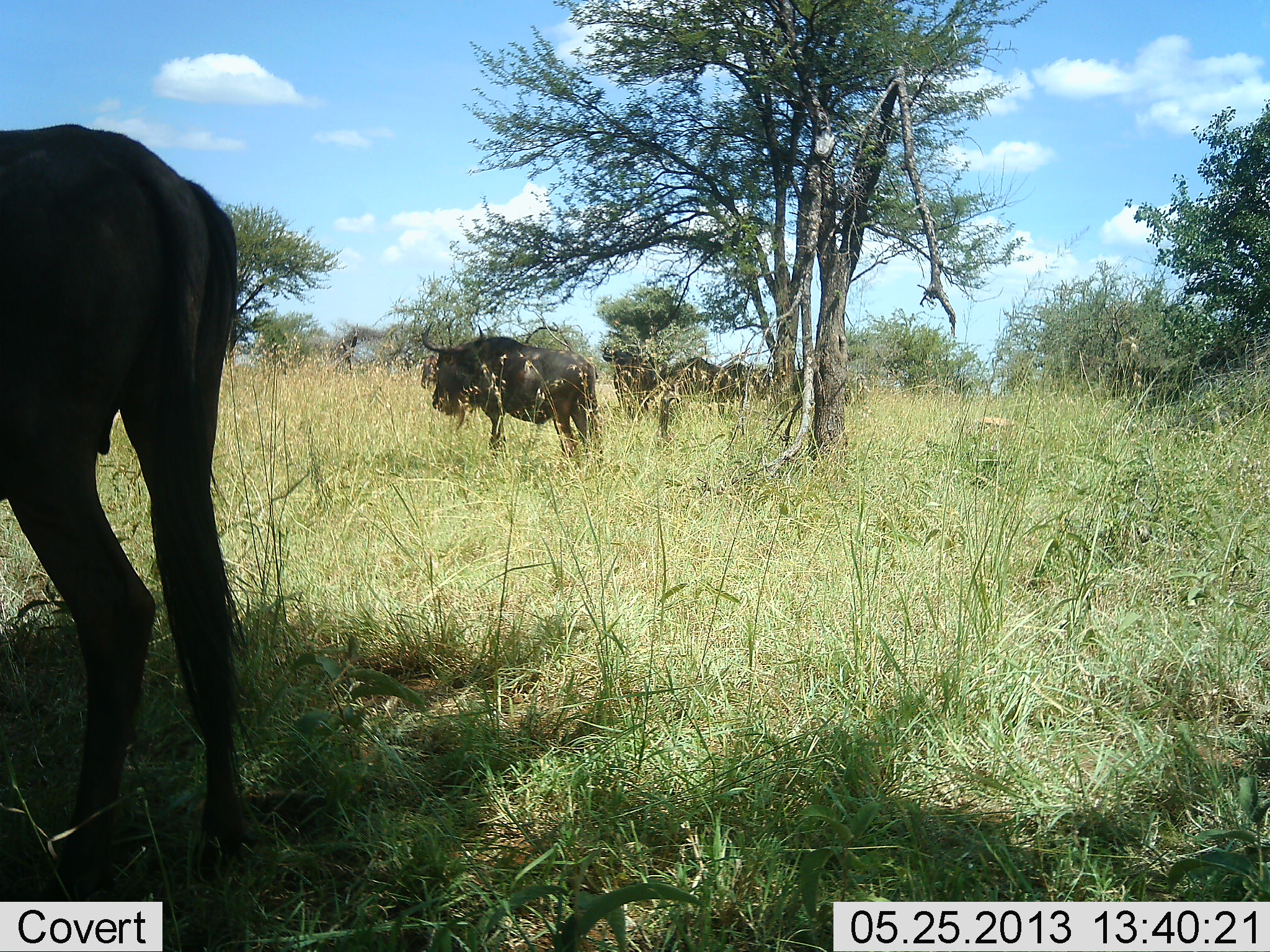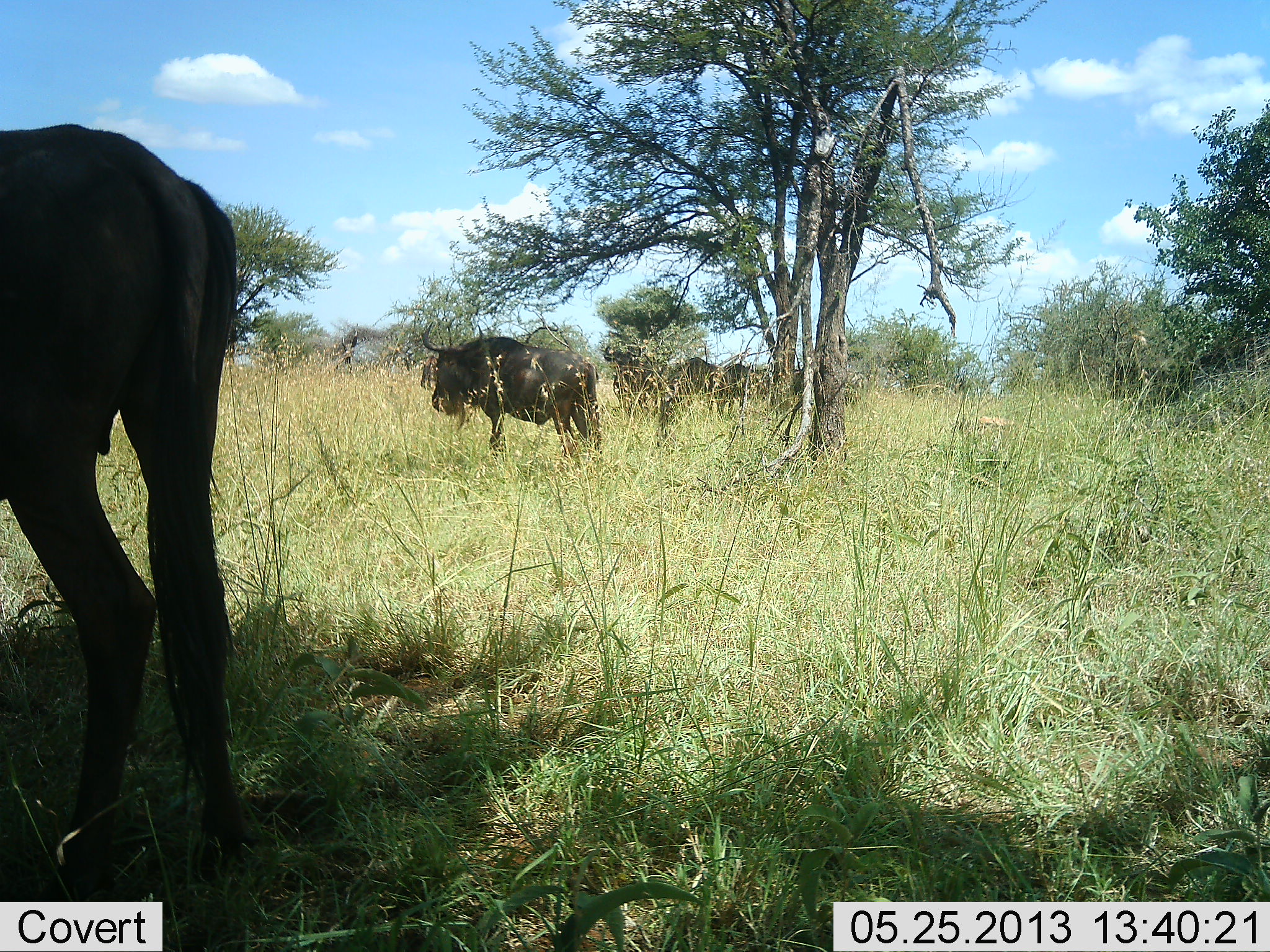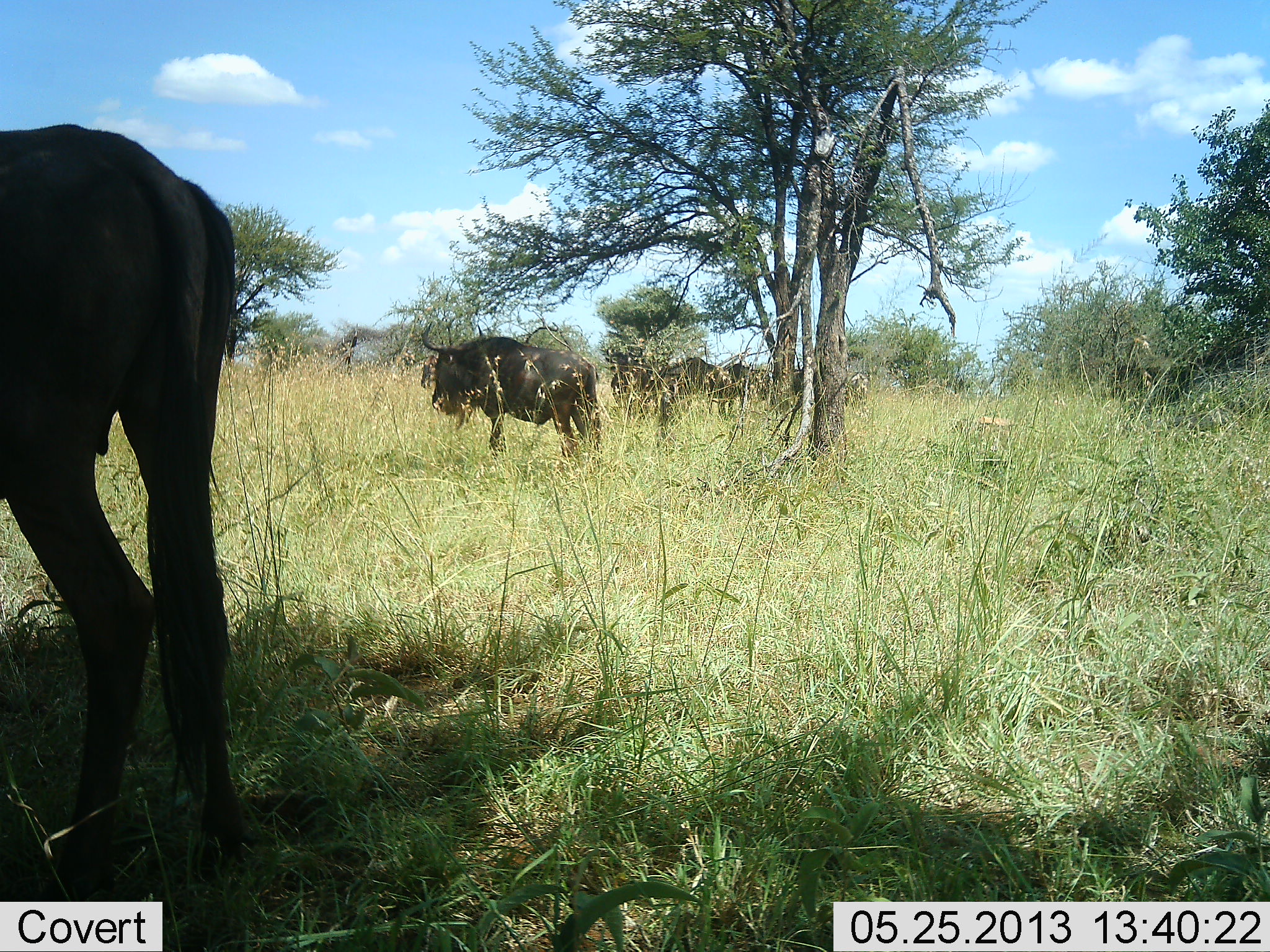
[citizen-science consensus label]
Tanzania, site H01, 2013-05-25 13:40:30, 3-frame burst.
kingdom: Animalia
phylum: Chordata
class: Mammalia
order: Artiodactyla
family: Bovidae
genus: Connochaetes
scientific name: Connochaetes taurinus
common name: blue wildebeest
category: wildebeest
Wildebeest (blue wildebeest) (Connochaetes taurinus), count 4. Behavior (volunteer vote fractions): standing 83%, resting 7%, moving 7%, interacting 0%. Young present (vote fraction): 0%. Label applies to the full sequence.